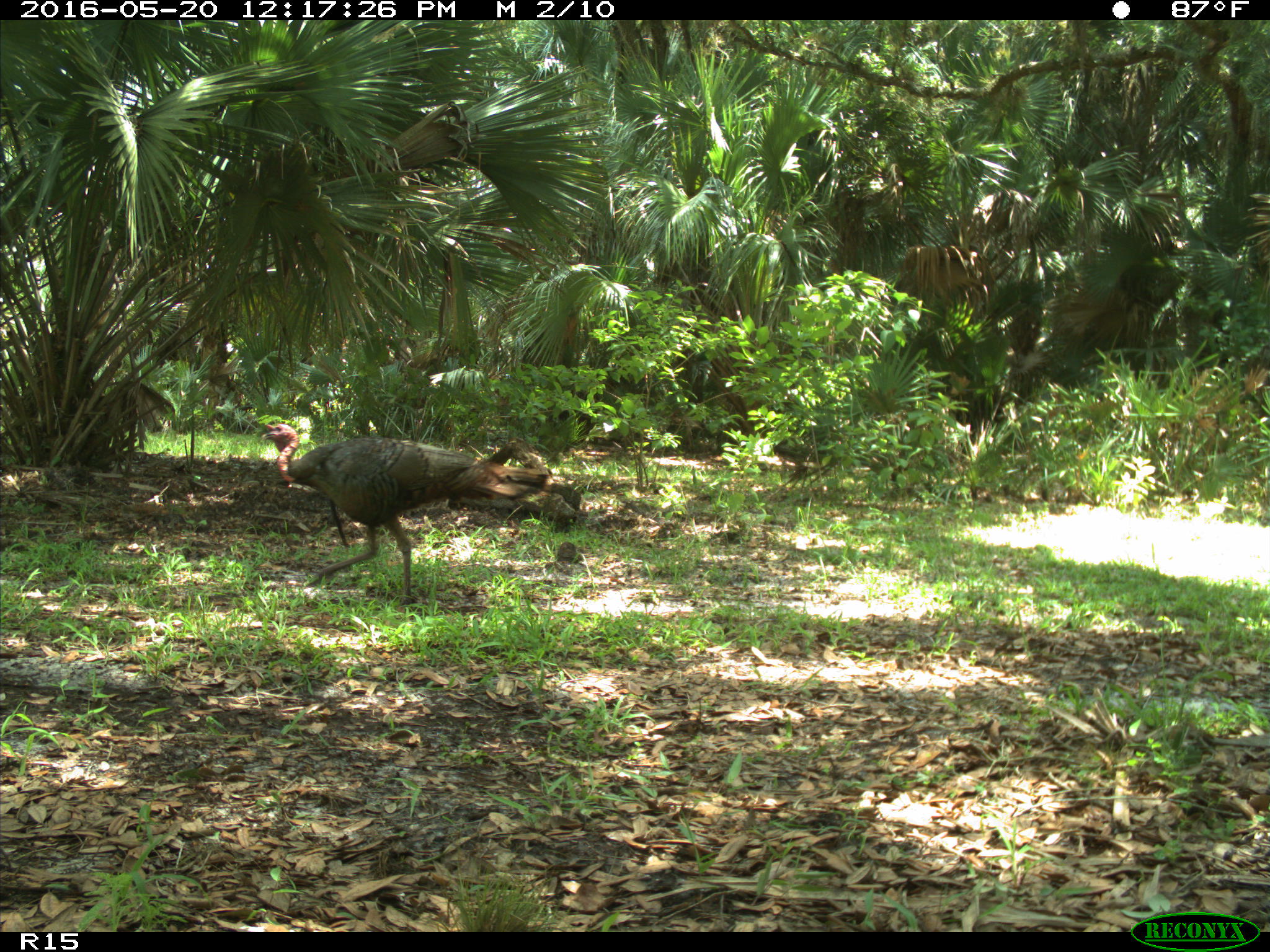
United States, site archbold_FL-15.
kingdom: Animalia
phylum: Chordata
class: Aves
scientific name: Aves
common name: birds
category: unidentified bird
Unidentified bird (birds) (Aves).